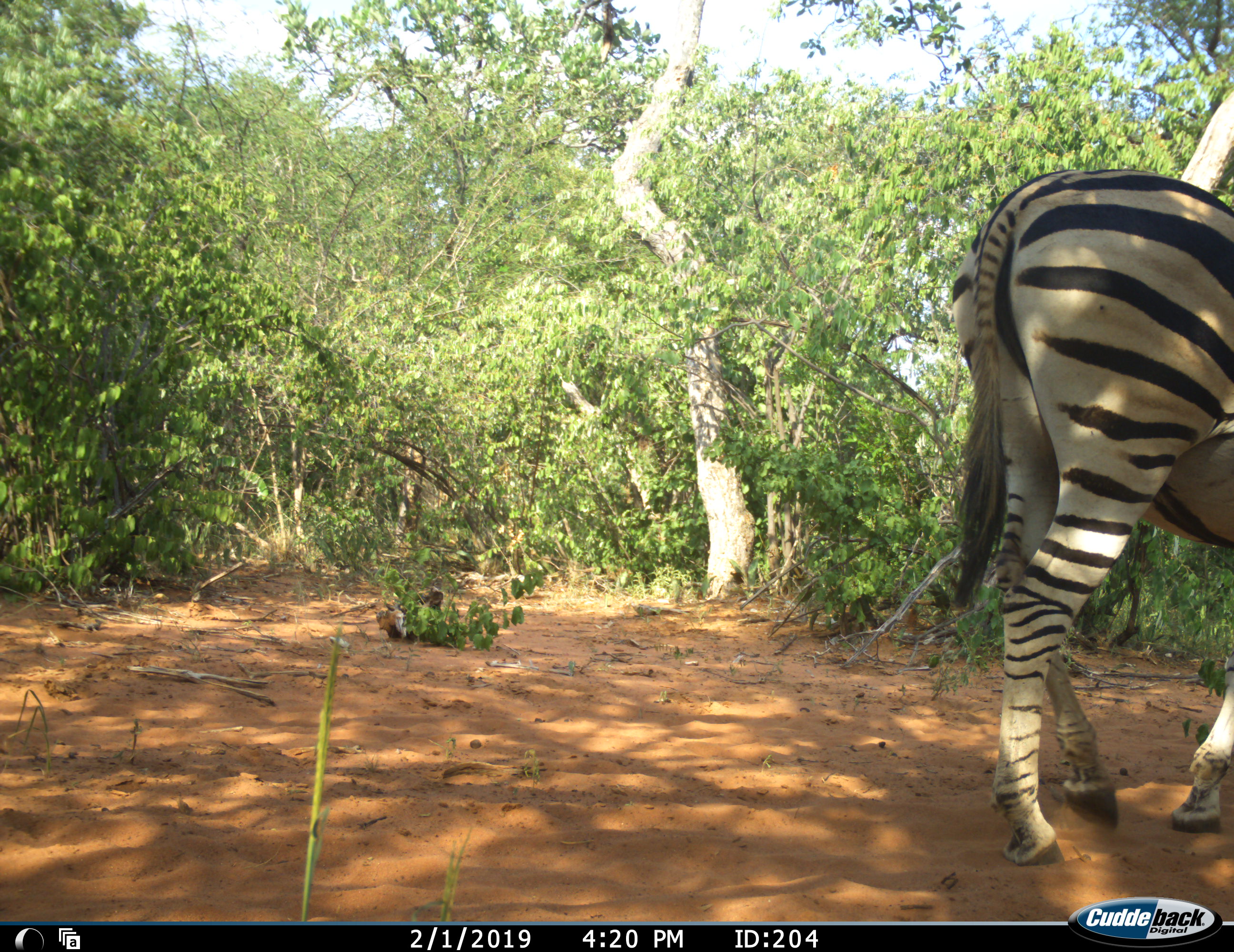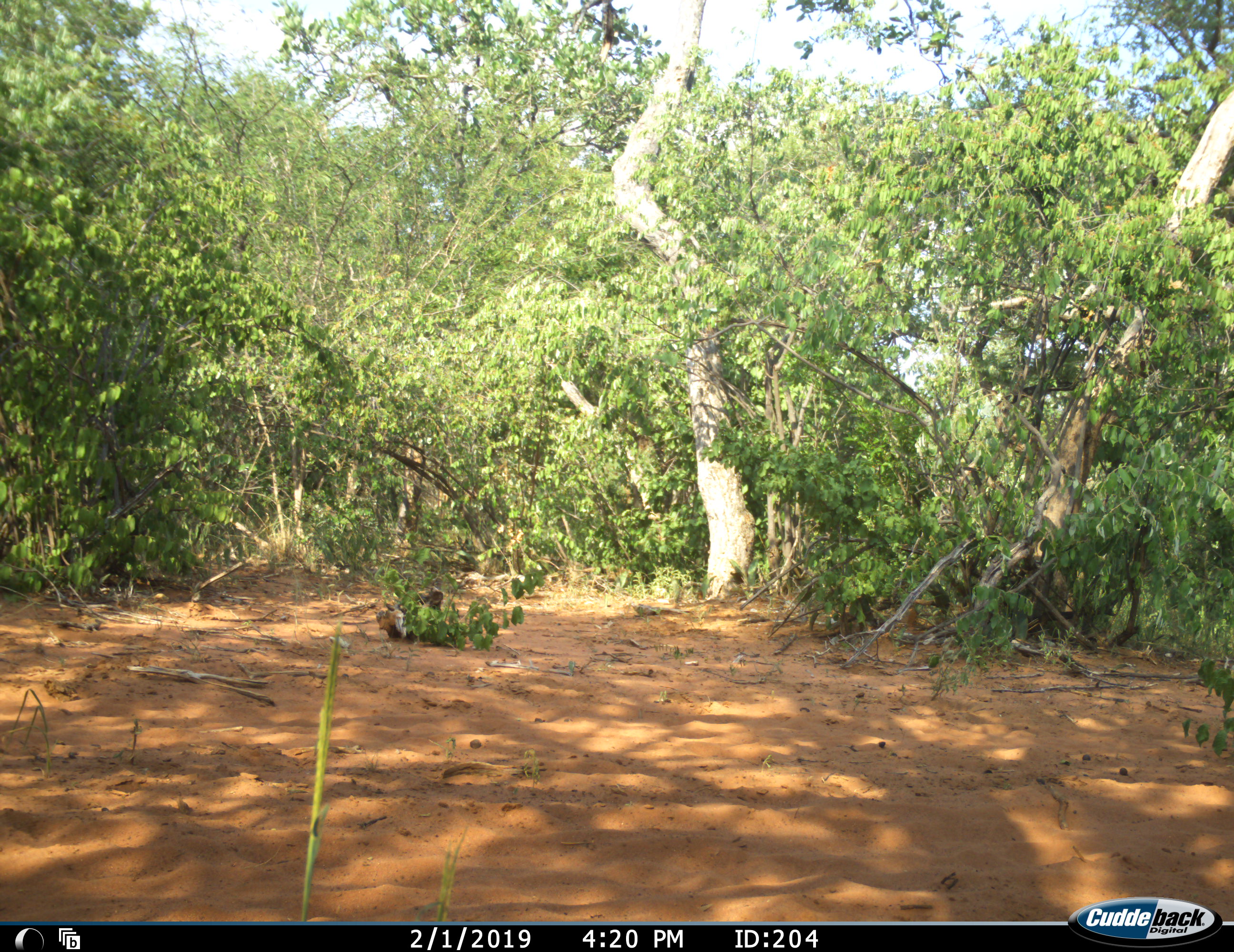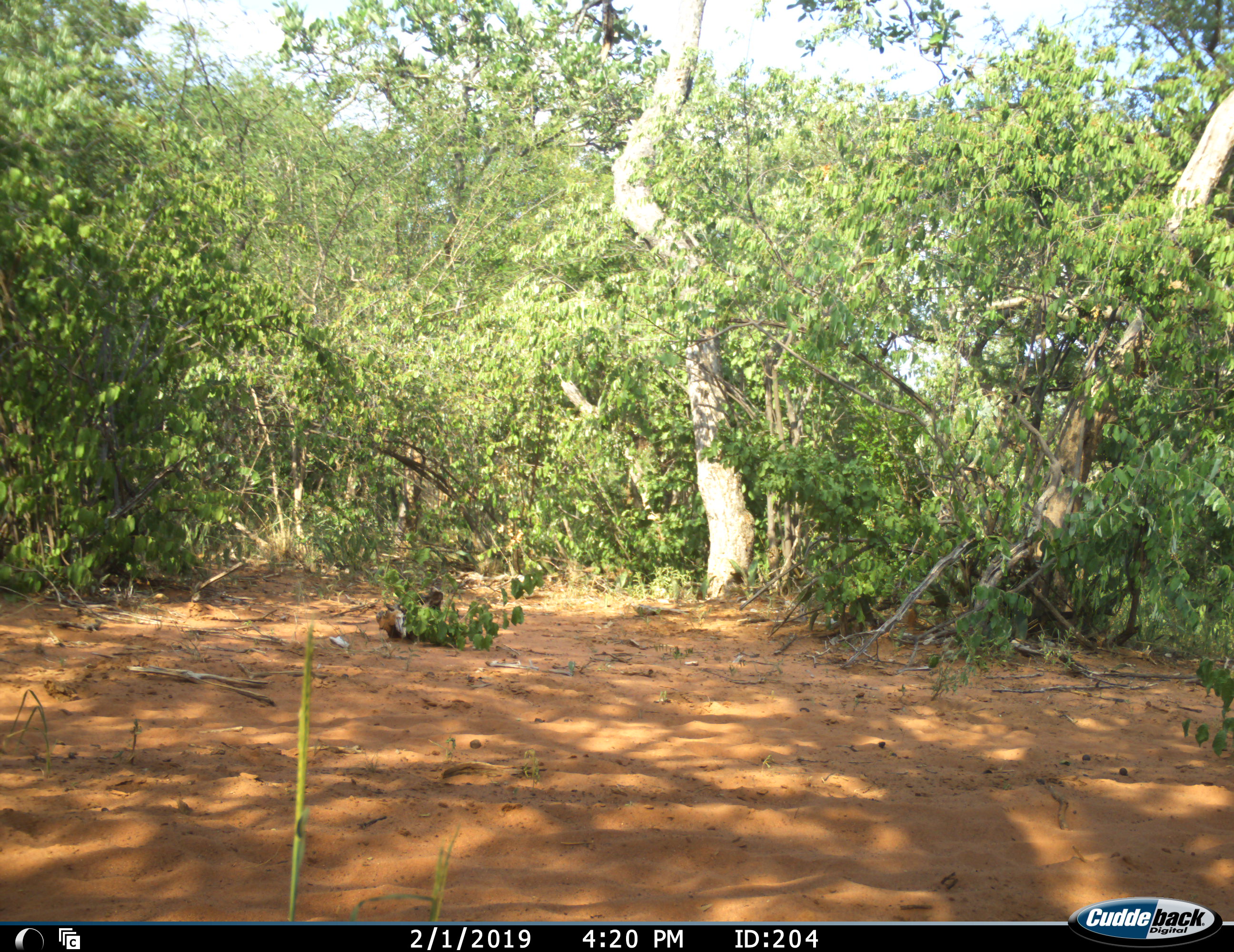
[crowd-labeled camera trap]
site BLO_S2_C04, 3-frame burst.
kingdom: Animalia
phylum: Chordata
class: Mammalia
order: Perissodactyla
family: Equidae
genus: Equus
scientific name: Equus quagga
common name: plains zebra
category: zebraplains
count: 1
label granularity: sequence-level